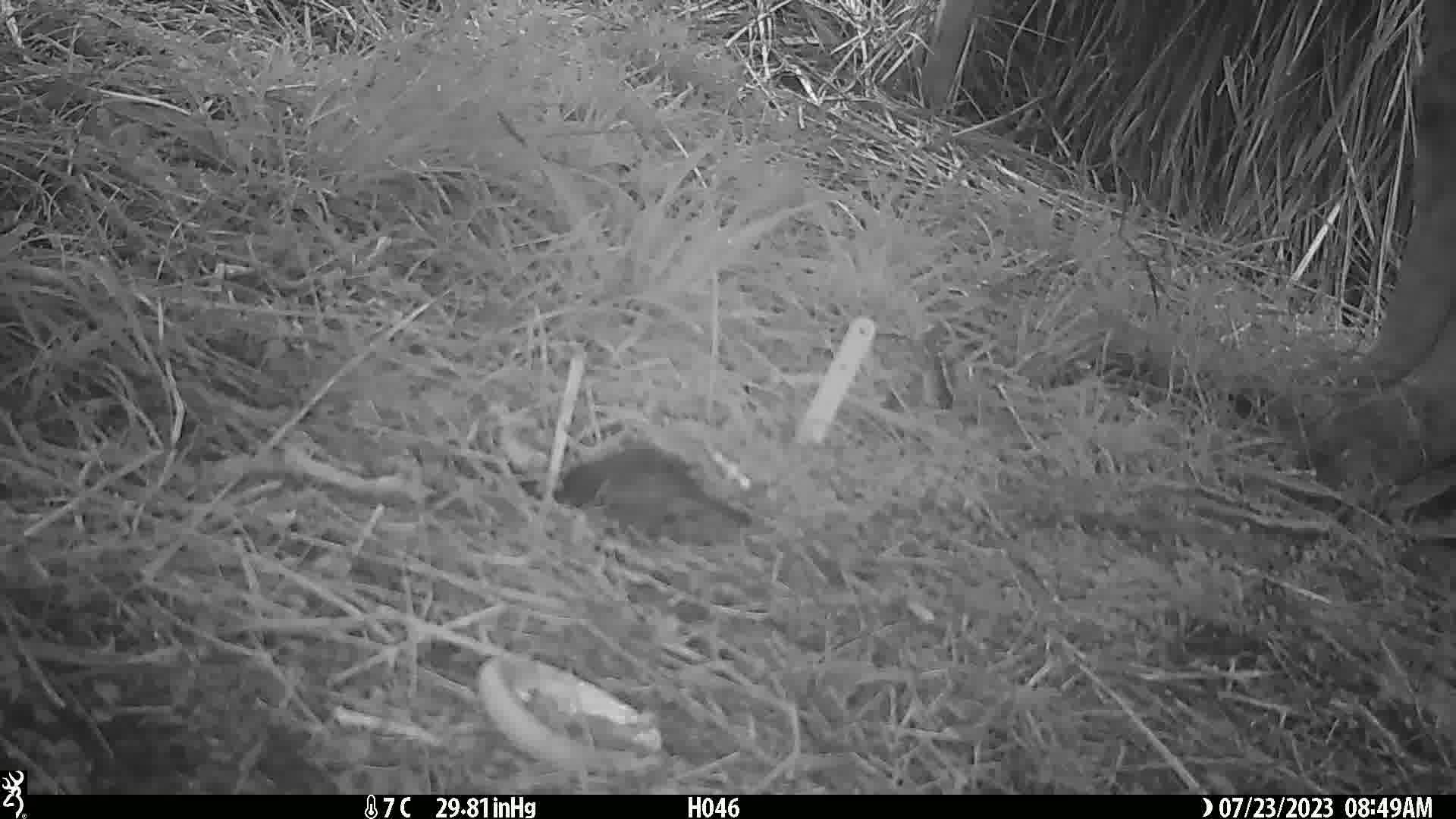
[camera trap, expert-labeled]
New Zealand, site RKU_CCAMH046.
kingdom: Animalia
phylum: Chordata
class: Aves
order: Passeriformes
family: Turdidae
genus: Turdus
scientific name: Turdus merula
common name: eurasian blackbird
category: blackbird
Blackbird (eurasian blackbird) (Turdus merula).